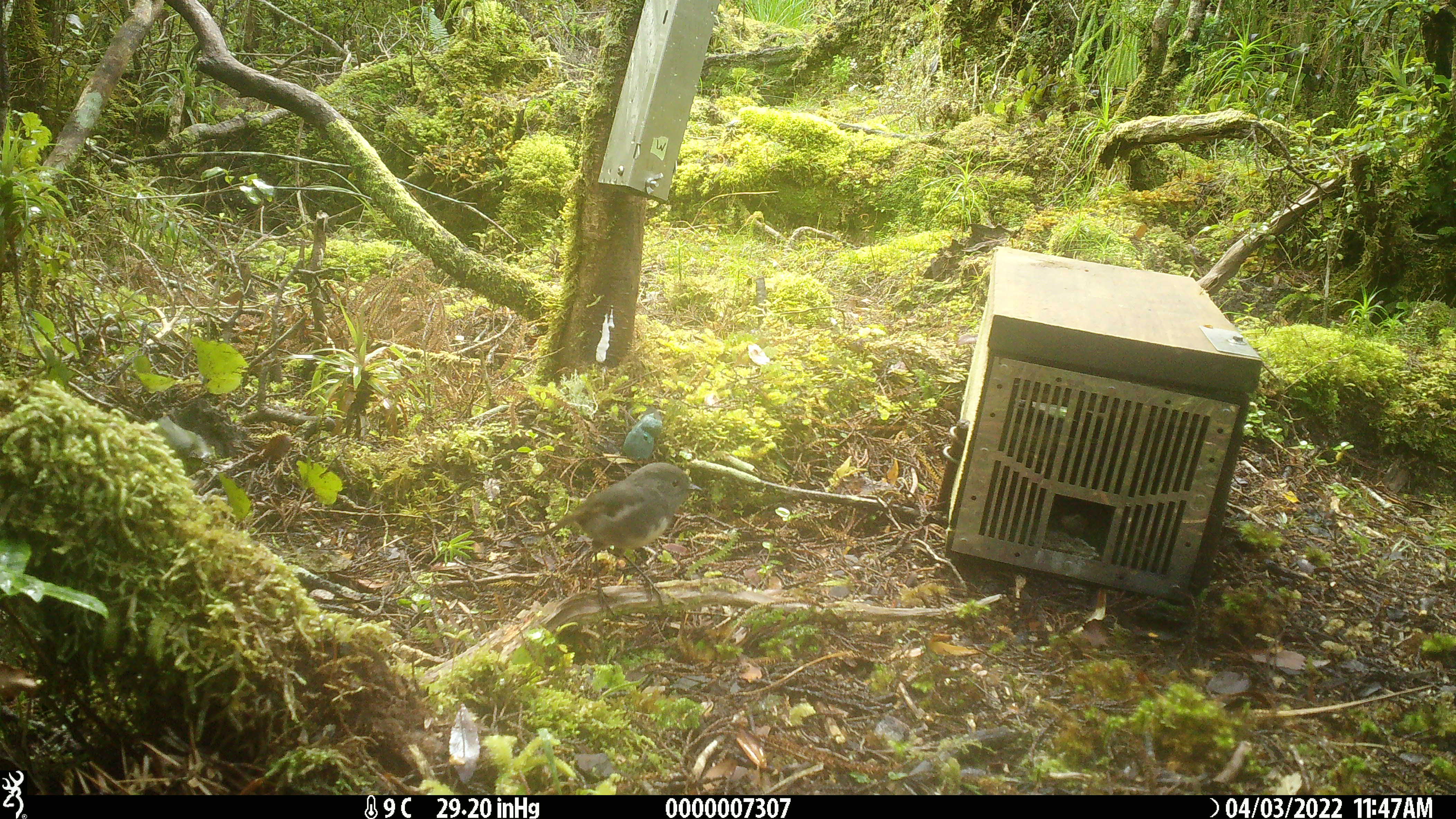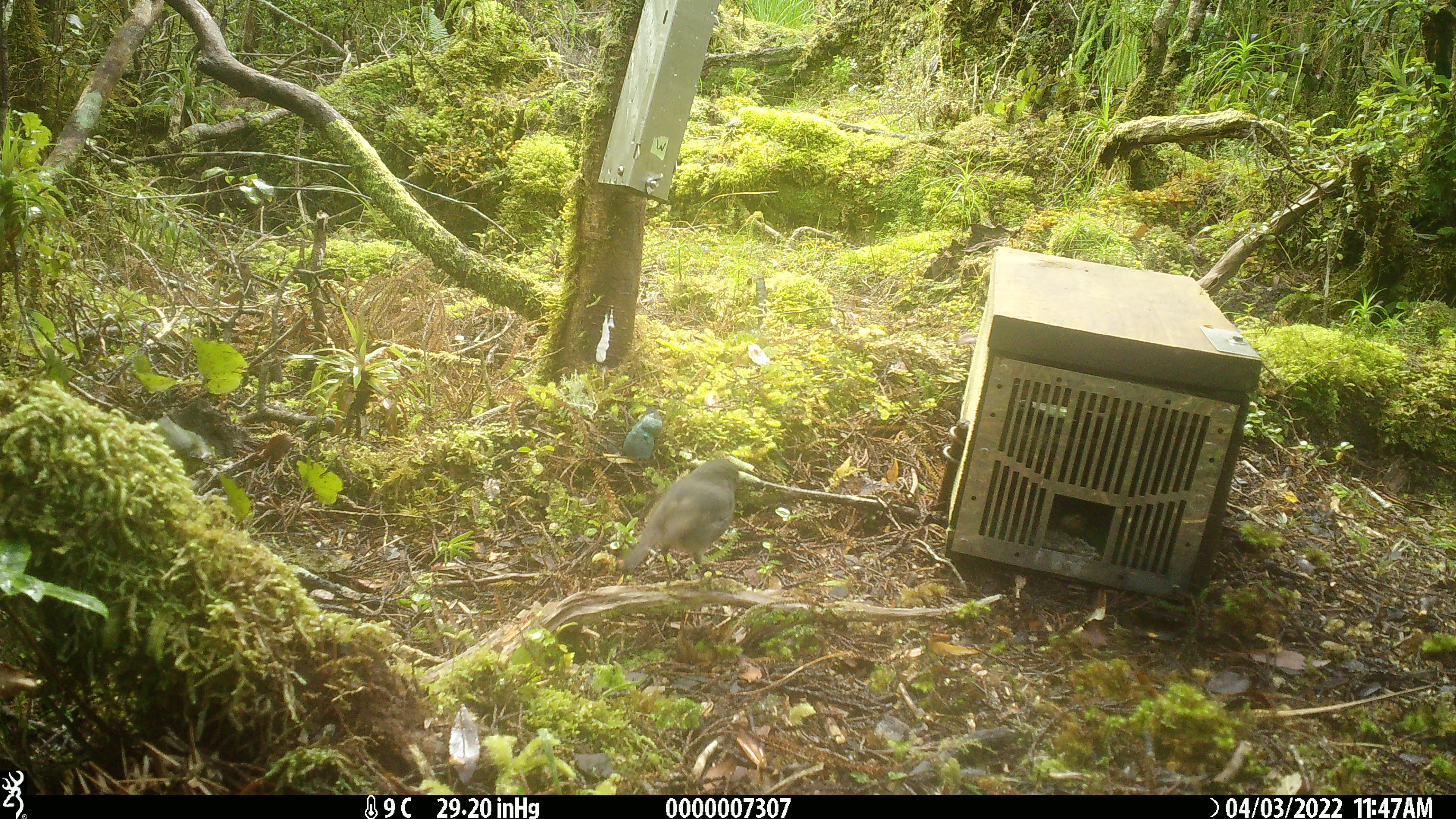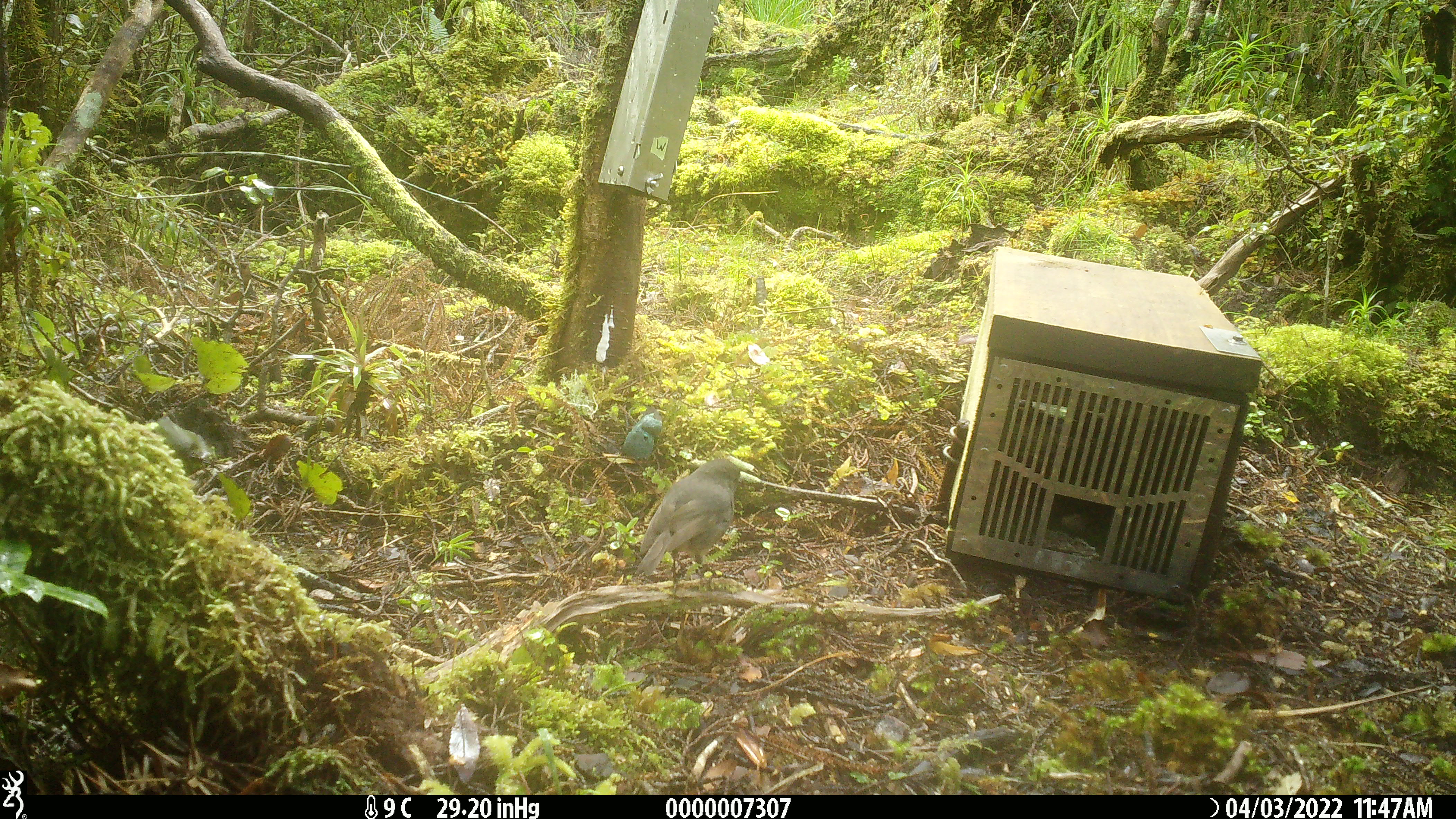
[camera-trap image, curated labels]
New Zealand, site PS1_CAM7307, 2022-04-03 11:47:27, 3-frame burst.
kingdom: Animalia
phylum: Chordata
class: Aves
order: Passeriformes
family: Petroicidae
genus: Petroica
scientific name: Petroica australis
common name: new zealand robin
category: robin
Robin (new zealand robin) (Petroica australis).